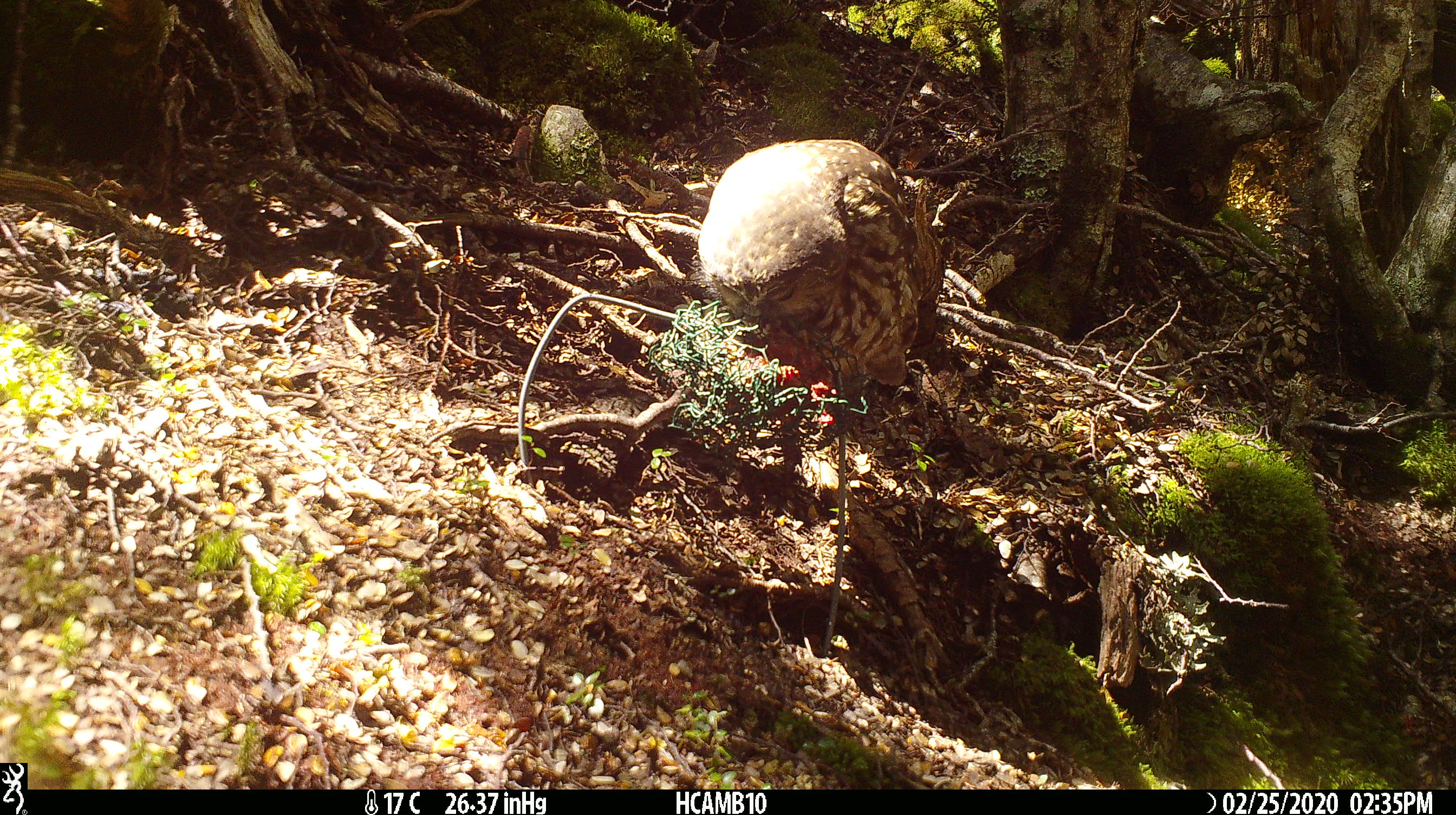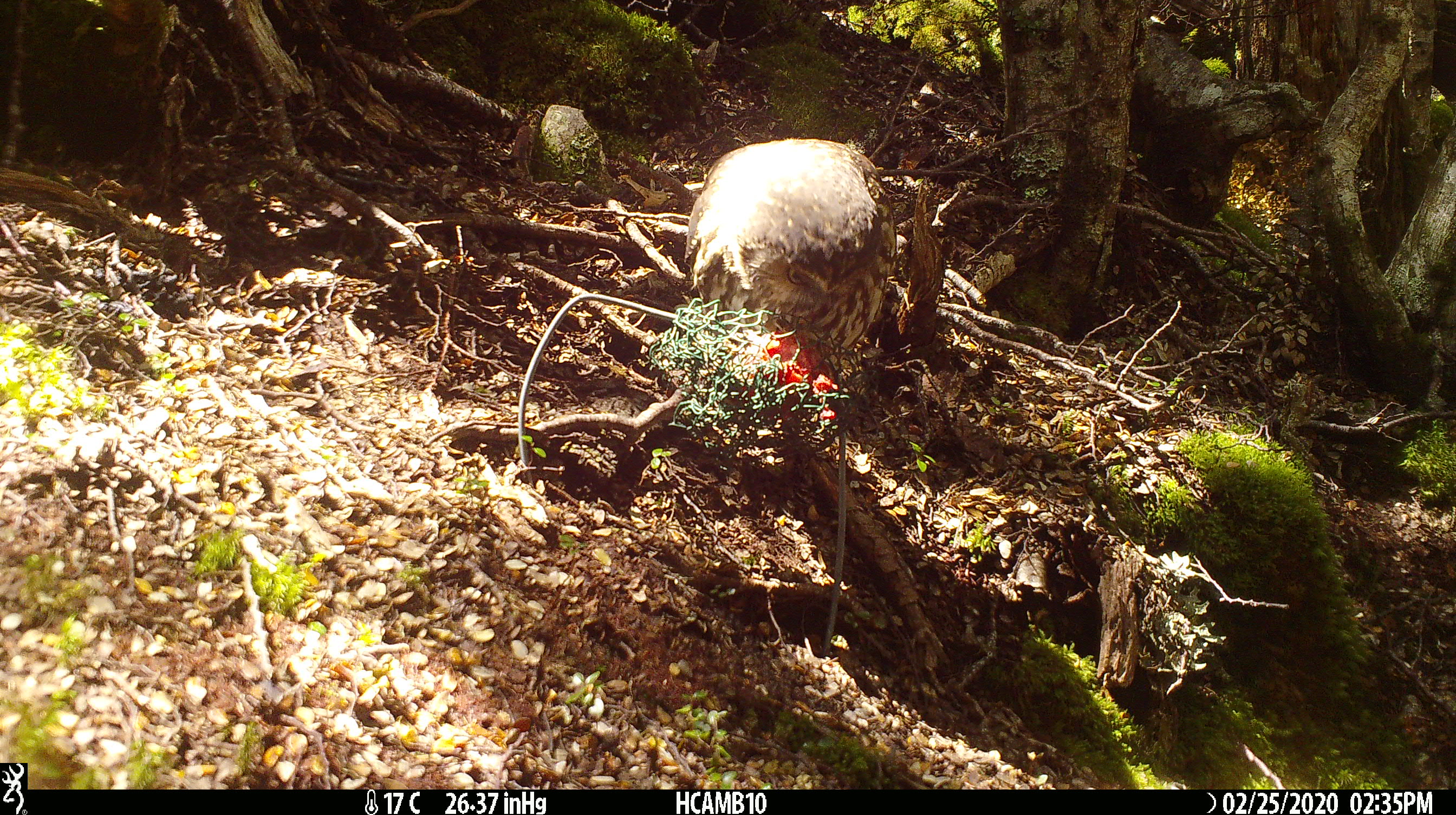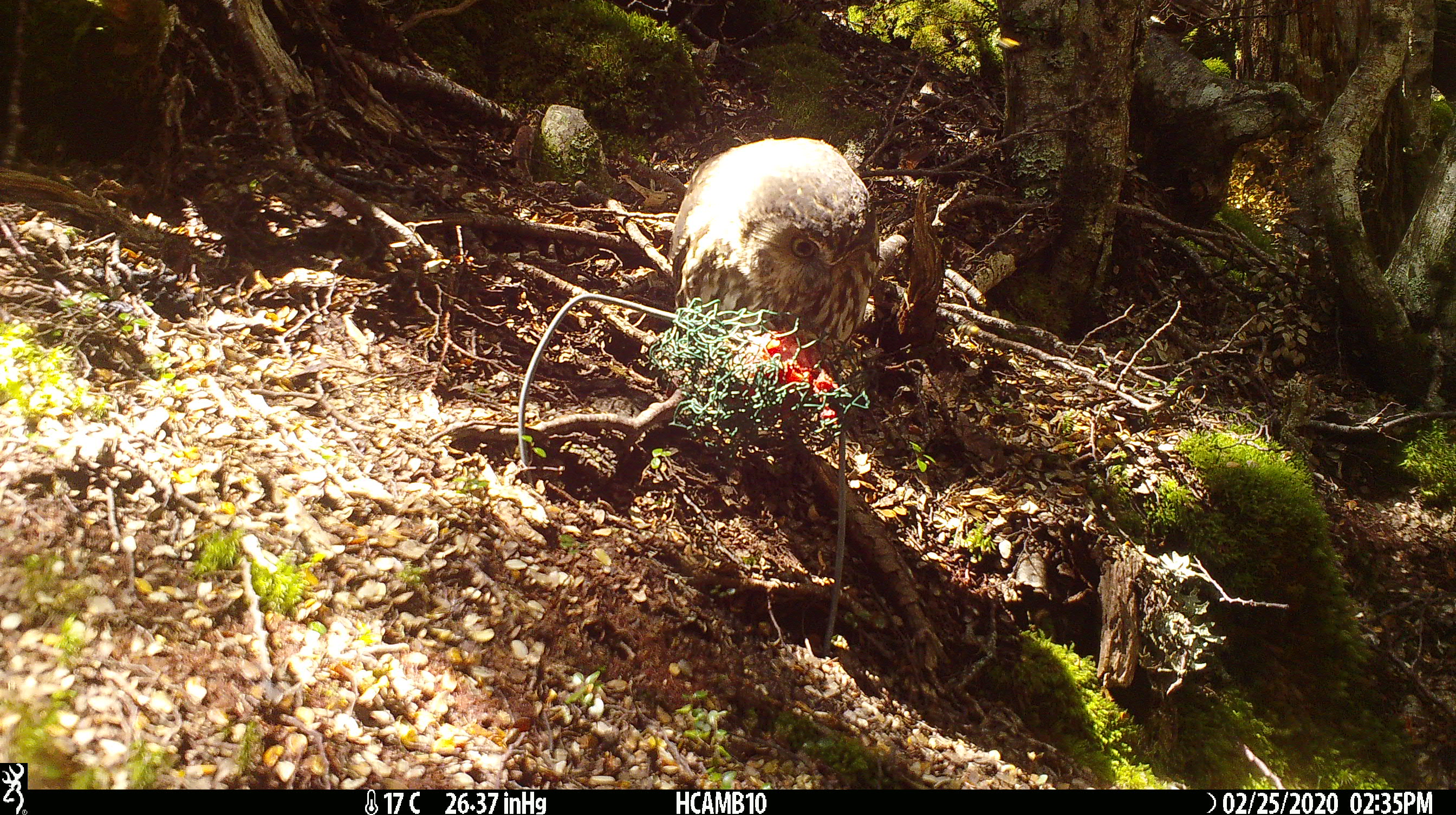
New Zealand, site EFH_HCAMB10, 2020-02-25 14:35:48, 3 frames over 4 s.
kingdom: Animalia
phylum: Chordata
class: Aves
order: Strigiformes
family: Strigidae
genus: Ninox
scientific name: Ninox novaeseelandiae novaeseelandiae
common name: morepork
Morepork (Ninox novaeseelandiae novaeseelandiae).